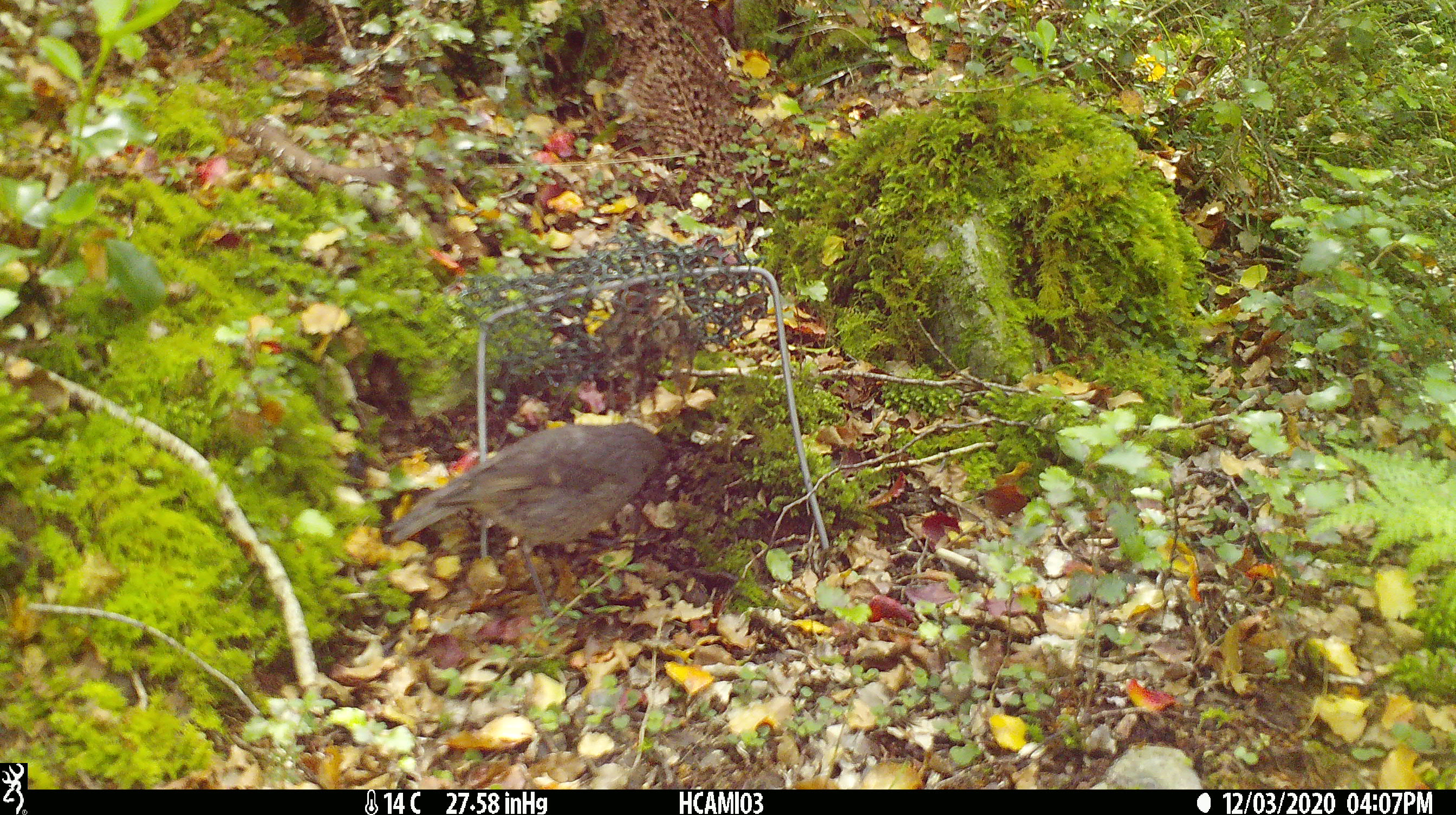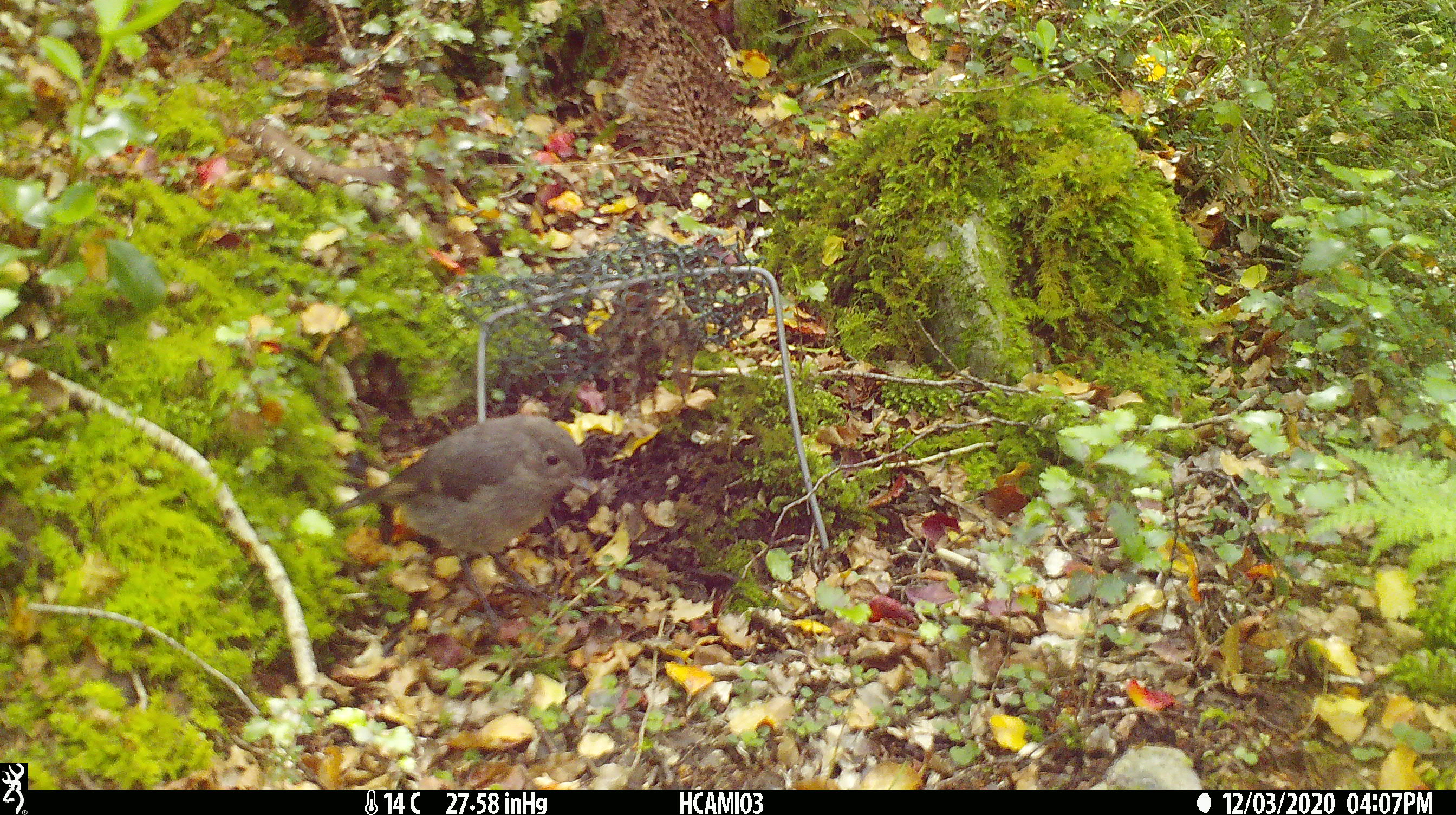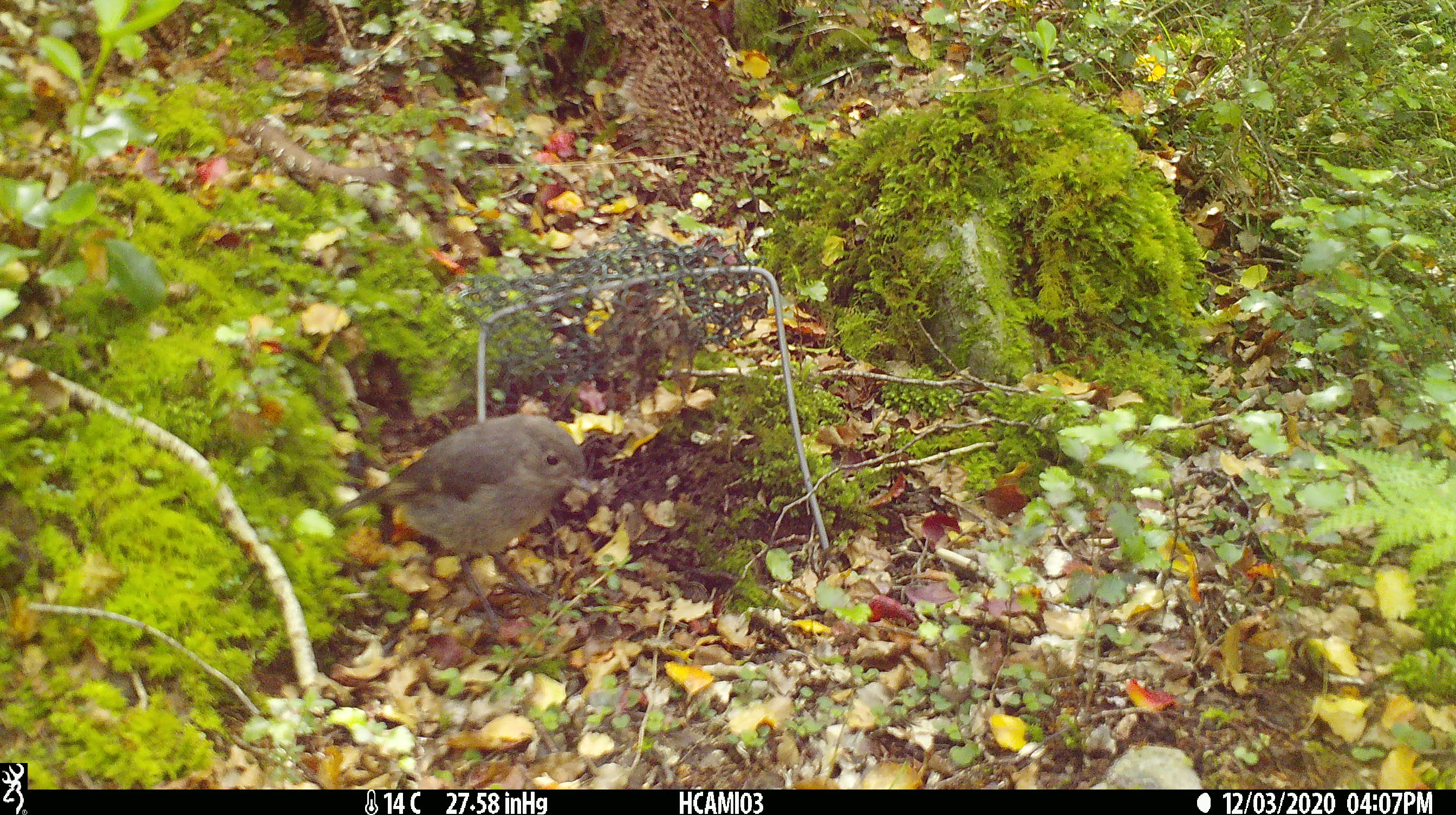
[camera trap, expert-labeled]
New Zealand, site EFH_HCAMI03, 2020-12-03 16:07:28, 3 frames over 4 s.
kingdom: Animalia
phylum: Chordata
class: Aves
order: Passeriformes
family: Petroicidae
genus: Petroica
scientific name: Petroica australis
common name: new zealand robin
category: robin